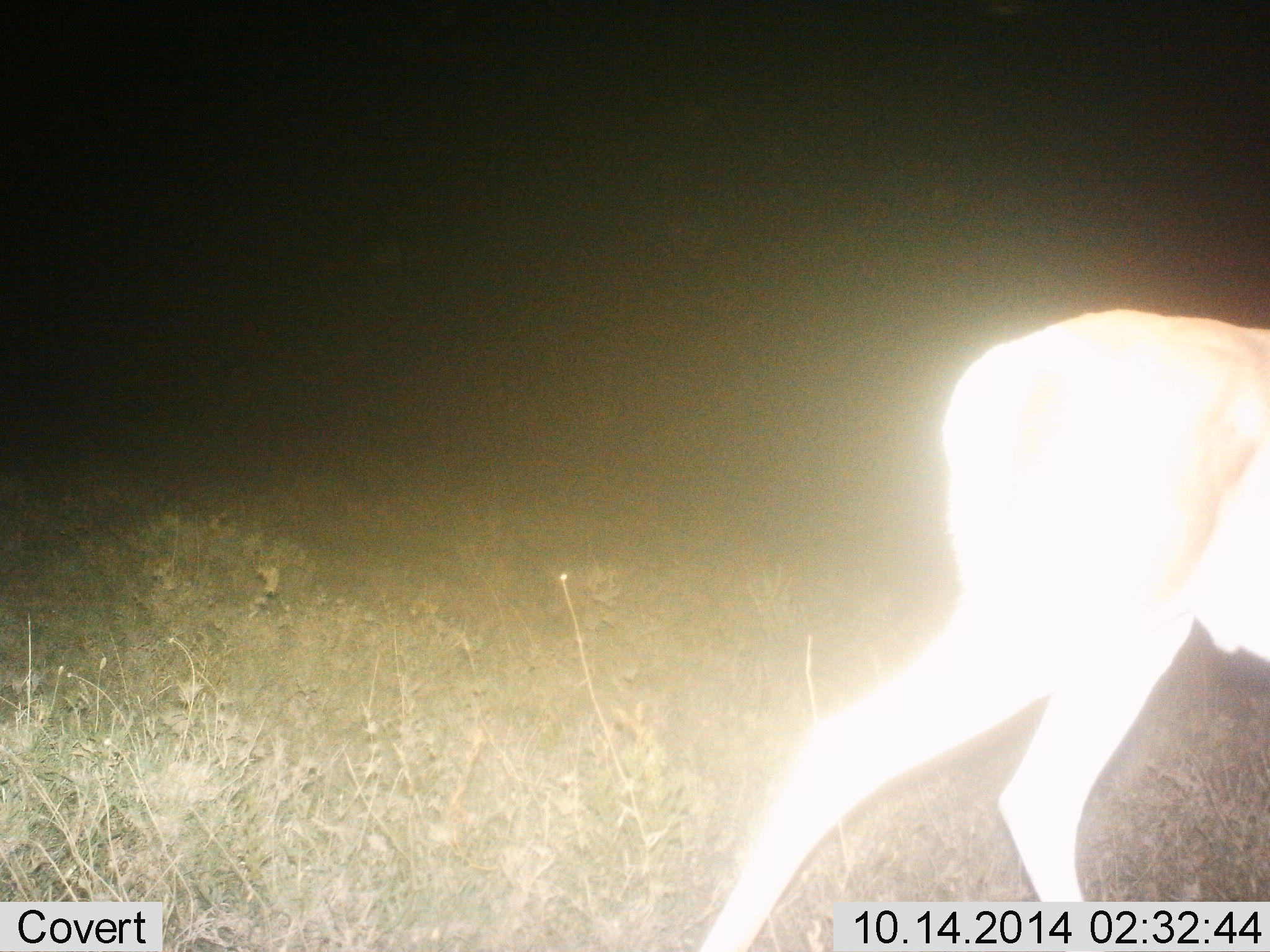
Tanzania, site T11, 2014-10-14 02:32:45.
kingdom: Animalia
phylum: Chordata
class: Mammalia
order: Artiodactyla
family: Bovidae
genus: Nanger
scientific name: Nanger granti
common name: grant's gazelle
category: gazellegrants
Gazellegrants (grant's gazelle) (Nanger granti), count 1. Behavior (volunteer vote fractions): standing 29%, resting 0%, moving 86%, interacting 0%. Young present (vote fraction): 0%. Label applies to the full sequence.